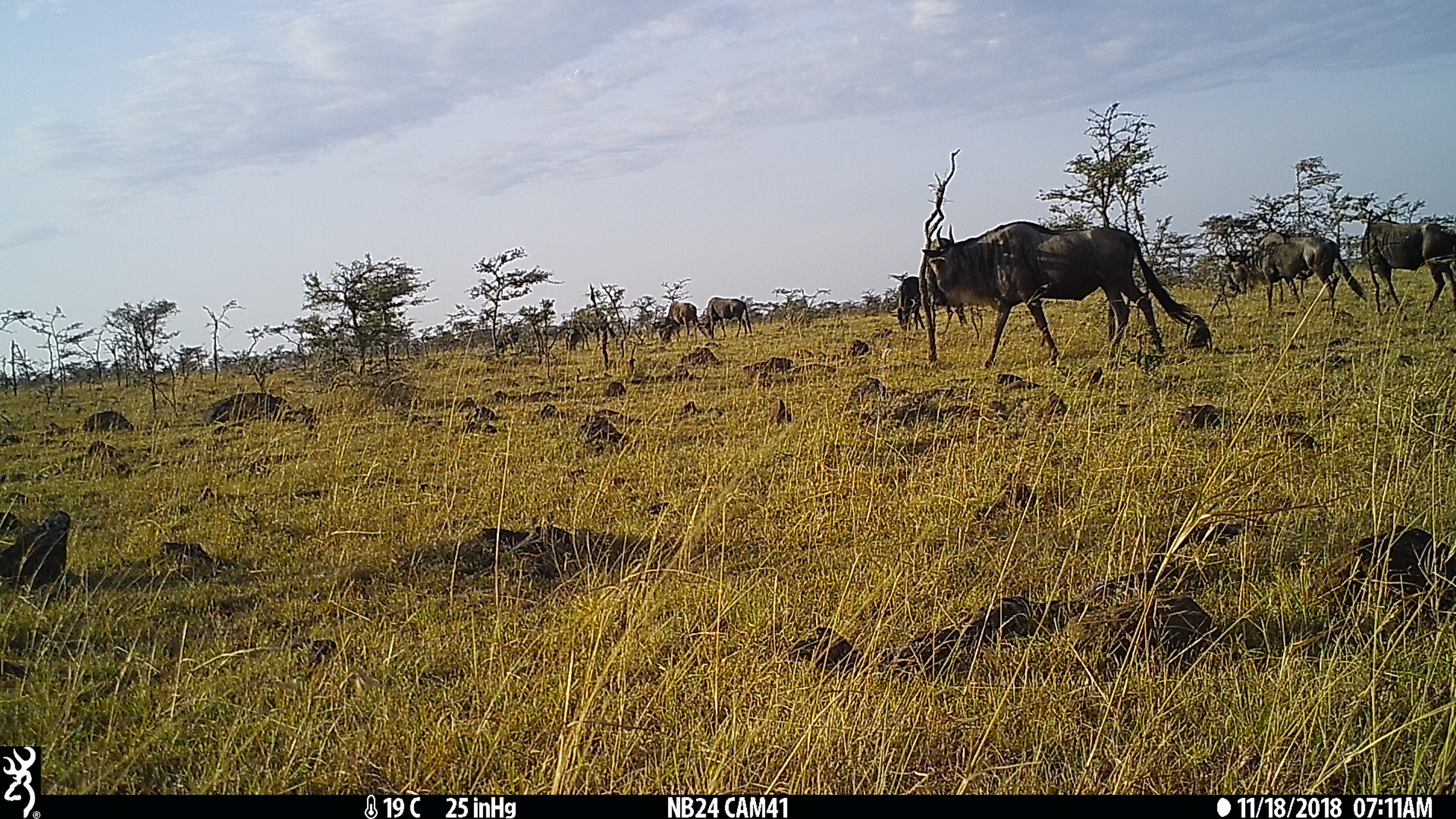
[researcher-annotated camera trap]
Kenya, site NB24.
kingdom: Animalia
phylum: Chordata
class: Mammalia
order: Artiodactyla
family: Bovidae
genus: Connochaetes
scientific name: Connochaetes taurinus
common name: blue wildebeest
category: wildebeest